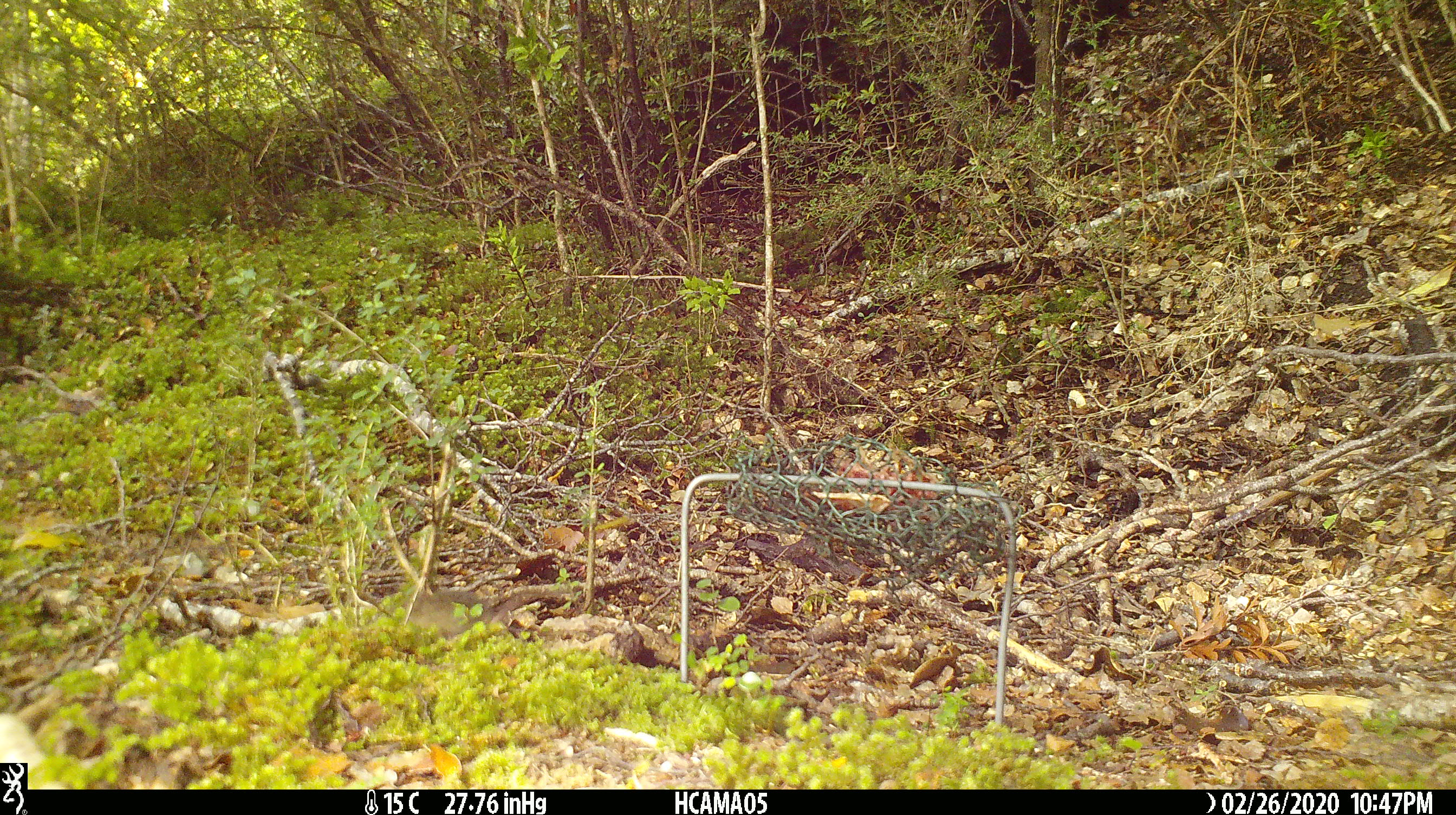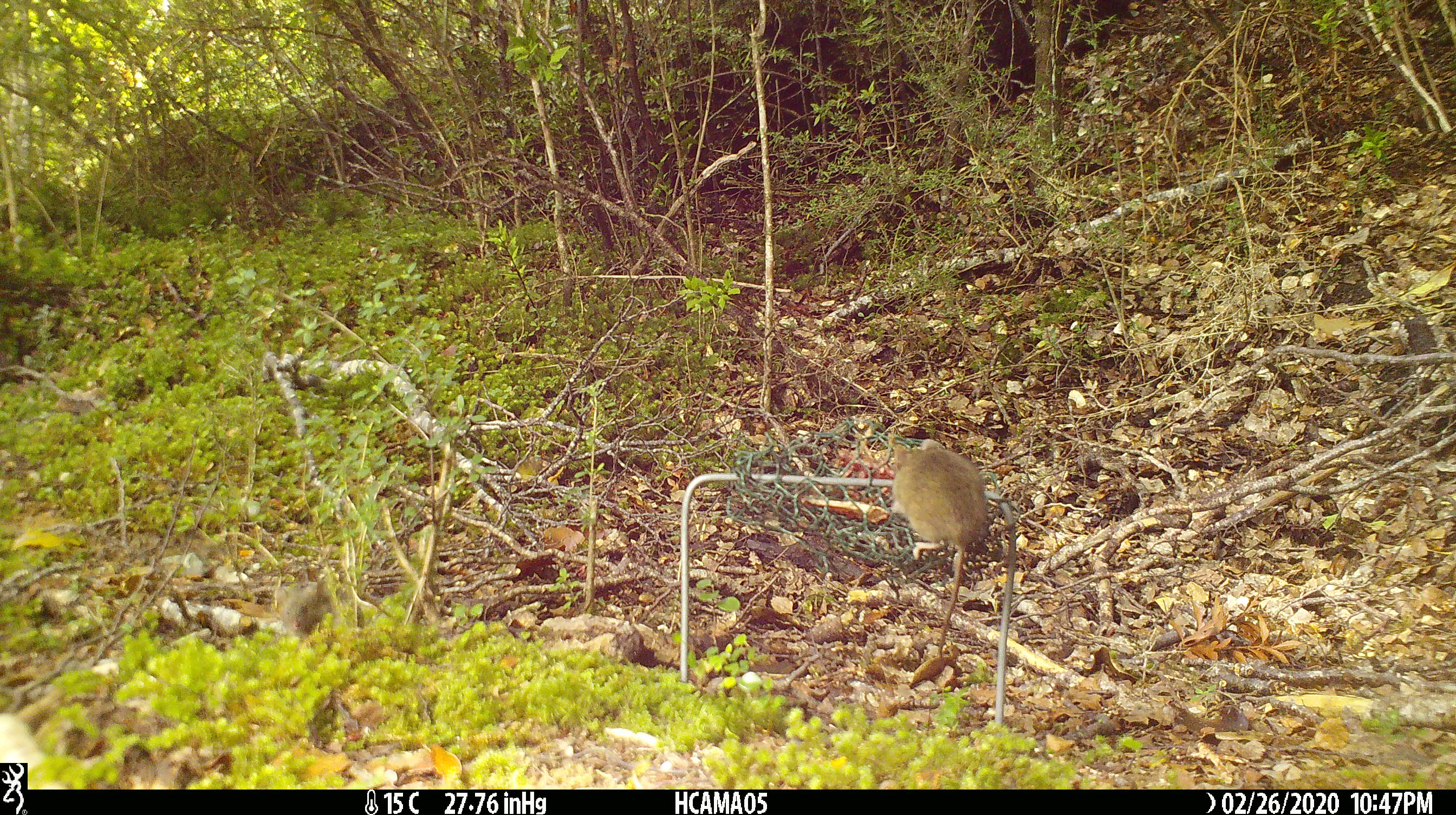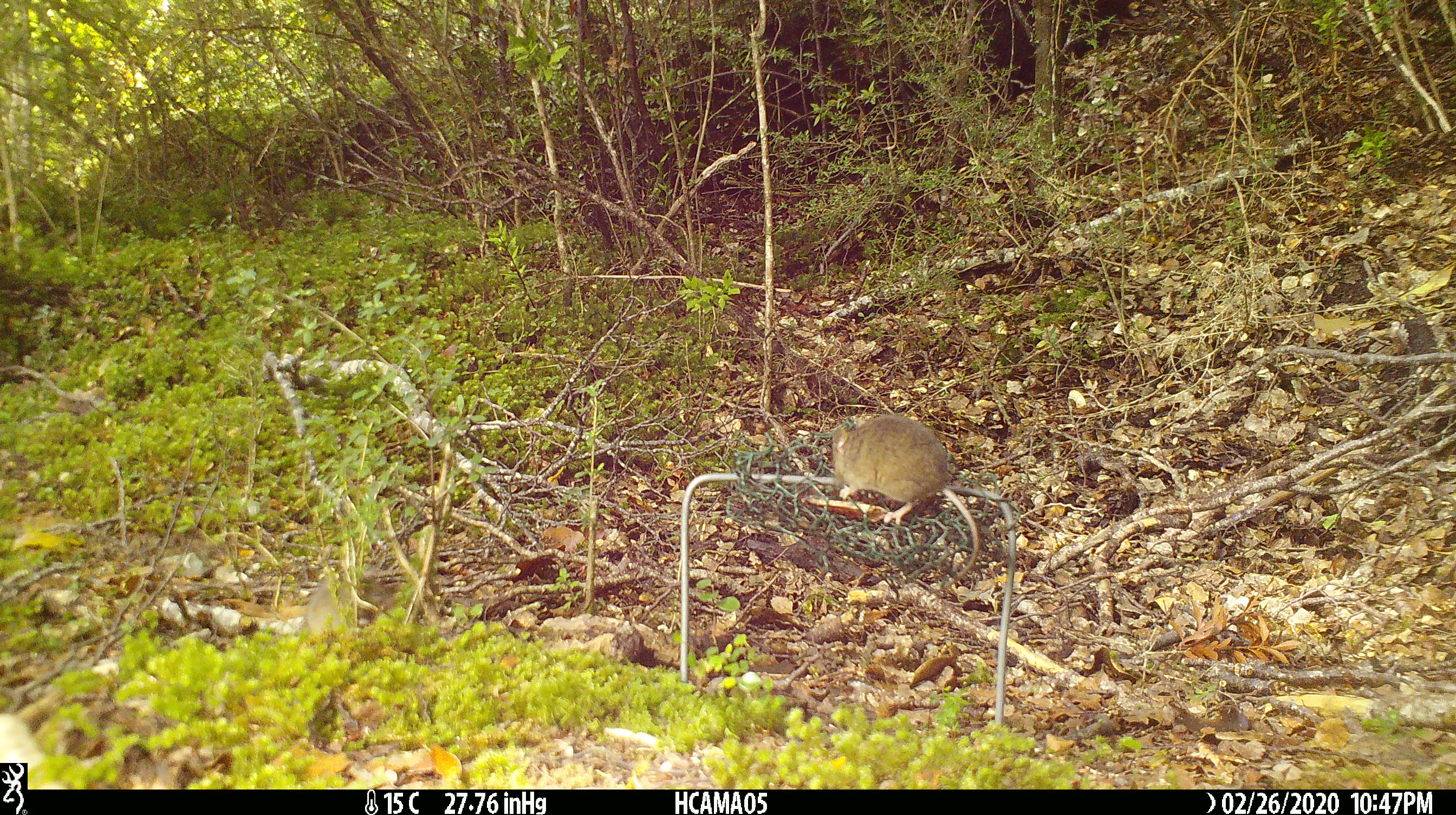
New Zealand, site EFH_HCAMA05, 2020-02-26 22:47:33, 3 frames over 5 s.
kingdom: Animalia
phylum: Chordata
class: Mammalia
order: Rodentia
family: Muridae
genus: Mus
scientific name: Mus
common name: mouse